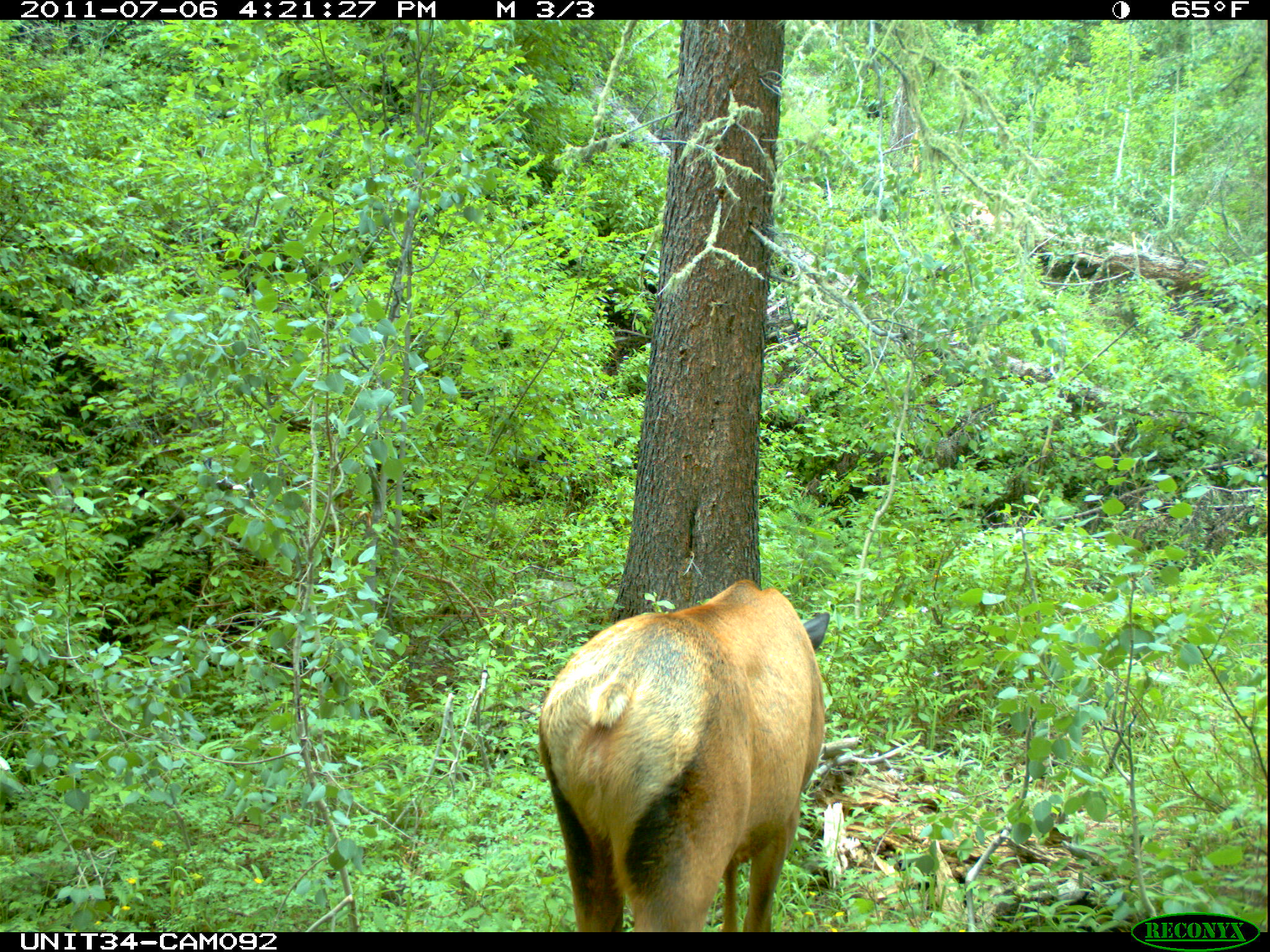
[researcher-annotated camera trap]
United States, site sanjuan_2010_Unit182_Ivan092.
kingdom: Animalia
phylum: Chordata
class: Mammalia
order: Artiodactyla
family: Cervidae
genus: Cervus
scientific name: Cervus elaphus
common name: red deer